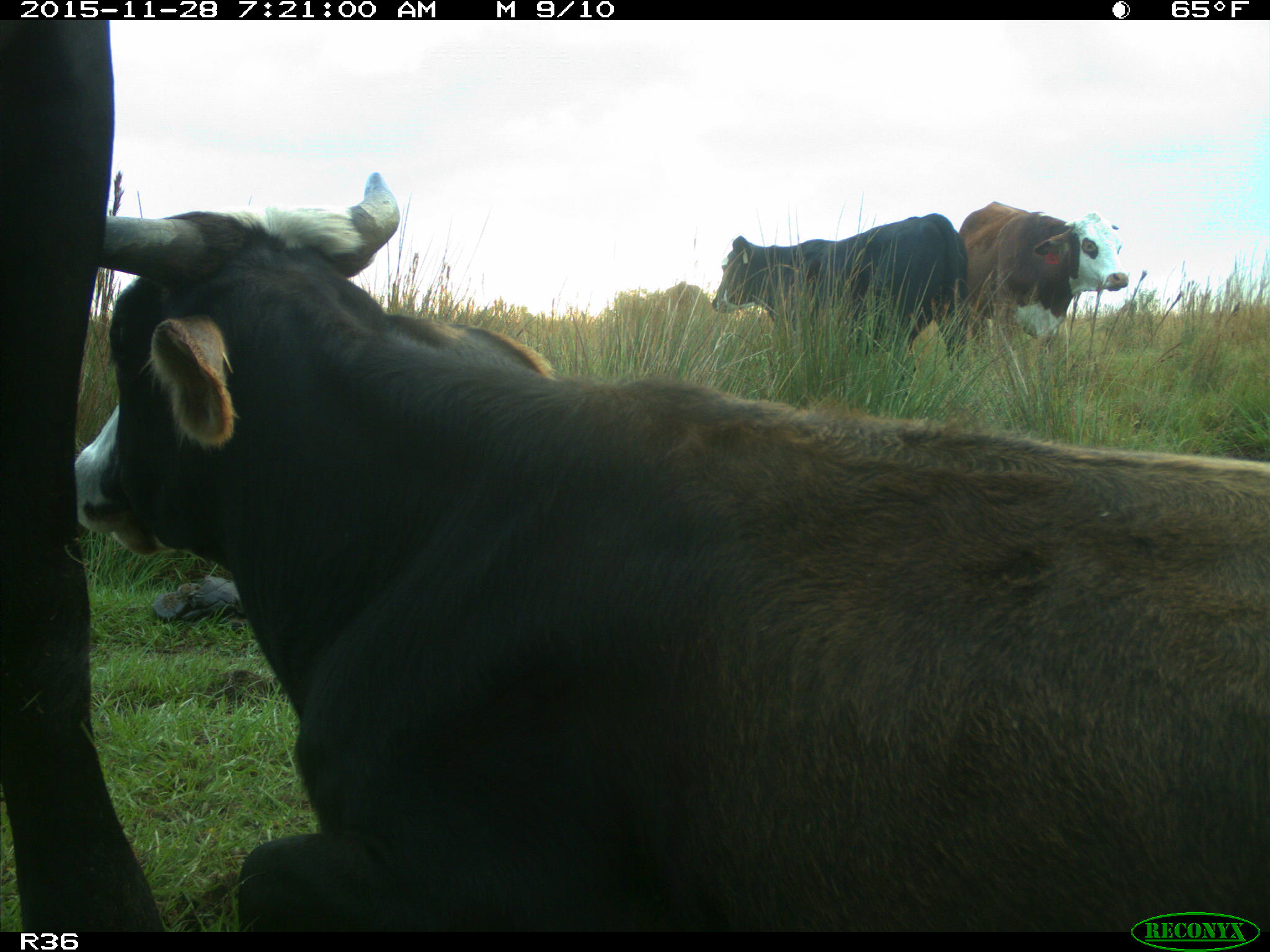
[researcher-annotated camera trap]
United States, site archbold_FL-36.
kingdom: Animalia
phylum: Chordata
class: Mammalia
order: Artiodactyla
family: Bovidae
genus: Bos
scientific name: Bos taurus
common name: domestic cow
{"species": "Bos taurus (domestic cow)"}